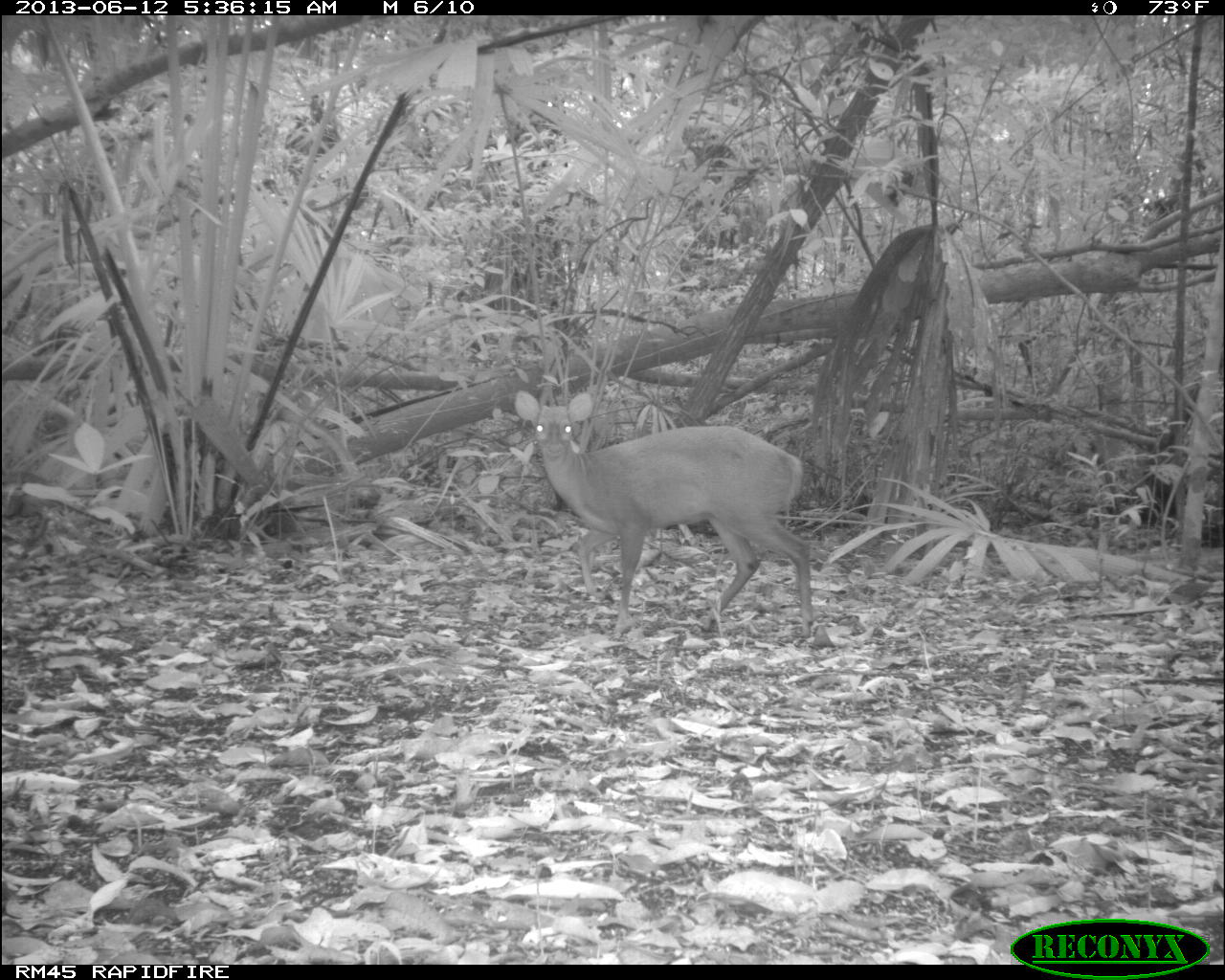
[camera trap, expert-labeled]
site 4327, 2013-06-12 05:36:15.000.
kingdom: Animalia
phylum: Chordata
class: Mammalia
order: Artiodactyla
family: Cervidae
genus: Mazama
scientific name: Mazama temama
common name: central american red brocket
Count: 1.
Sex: female.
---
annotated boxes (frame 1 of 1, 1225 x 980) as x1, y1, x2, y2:
mazama temama: 511, 387, 815, 639